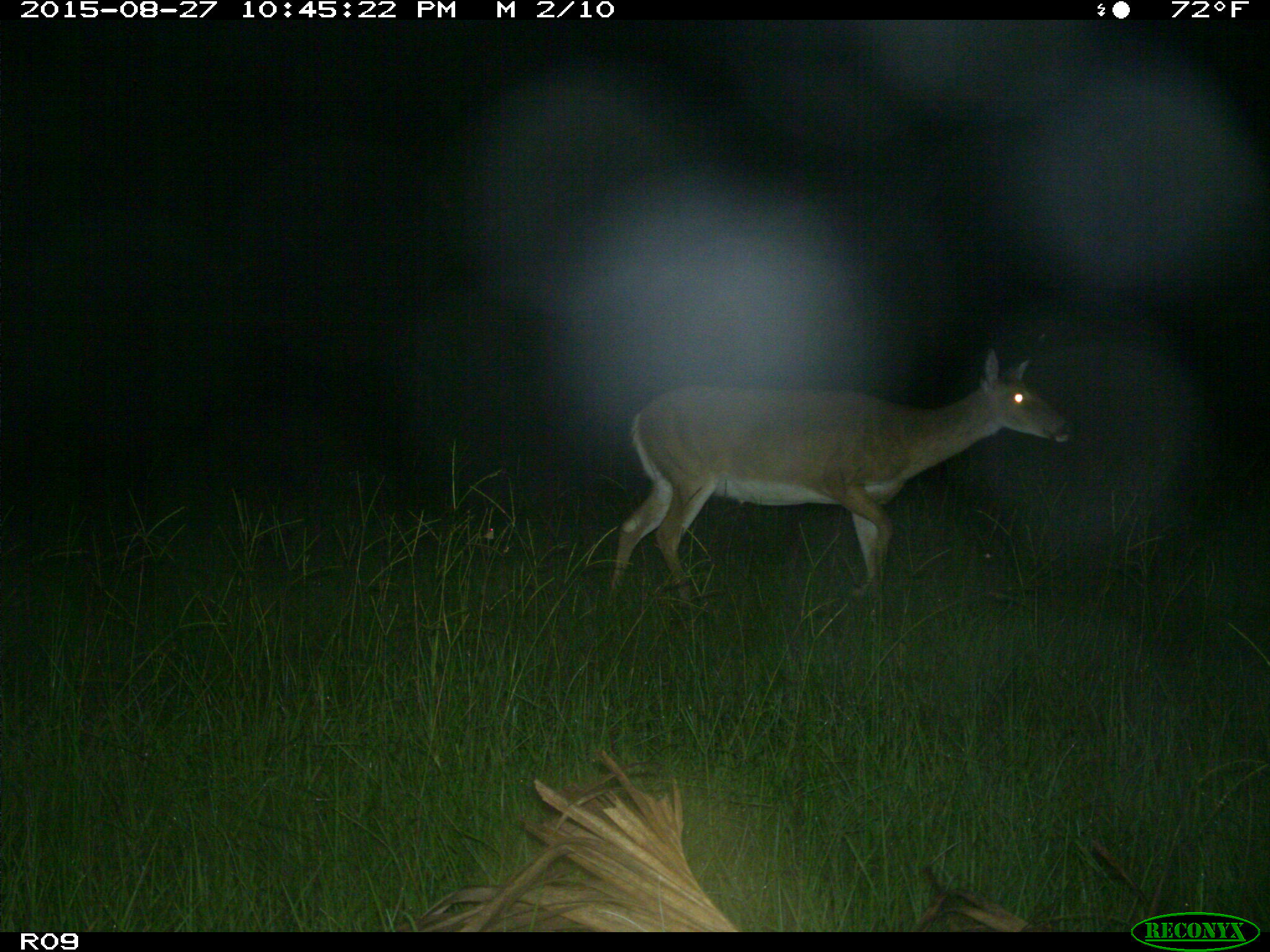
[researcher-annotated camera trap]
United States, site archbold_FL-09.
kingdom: Animalia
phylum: Chordata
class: Mammalia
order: Artiodactyla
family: Cervidae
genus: Odocoileus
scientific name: Odocoileus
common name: deer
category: unidentified deer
Unidentified deer (deer) (Odocoileus).